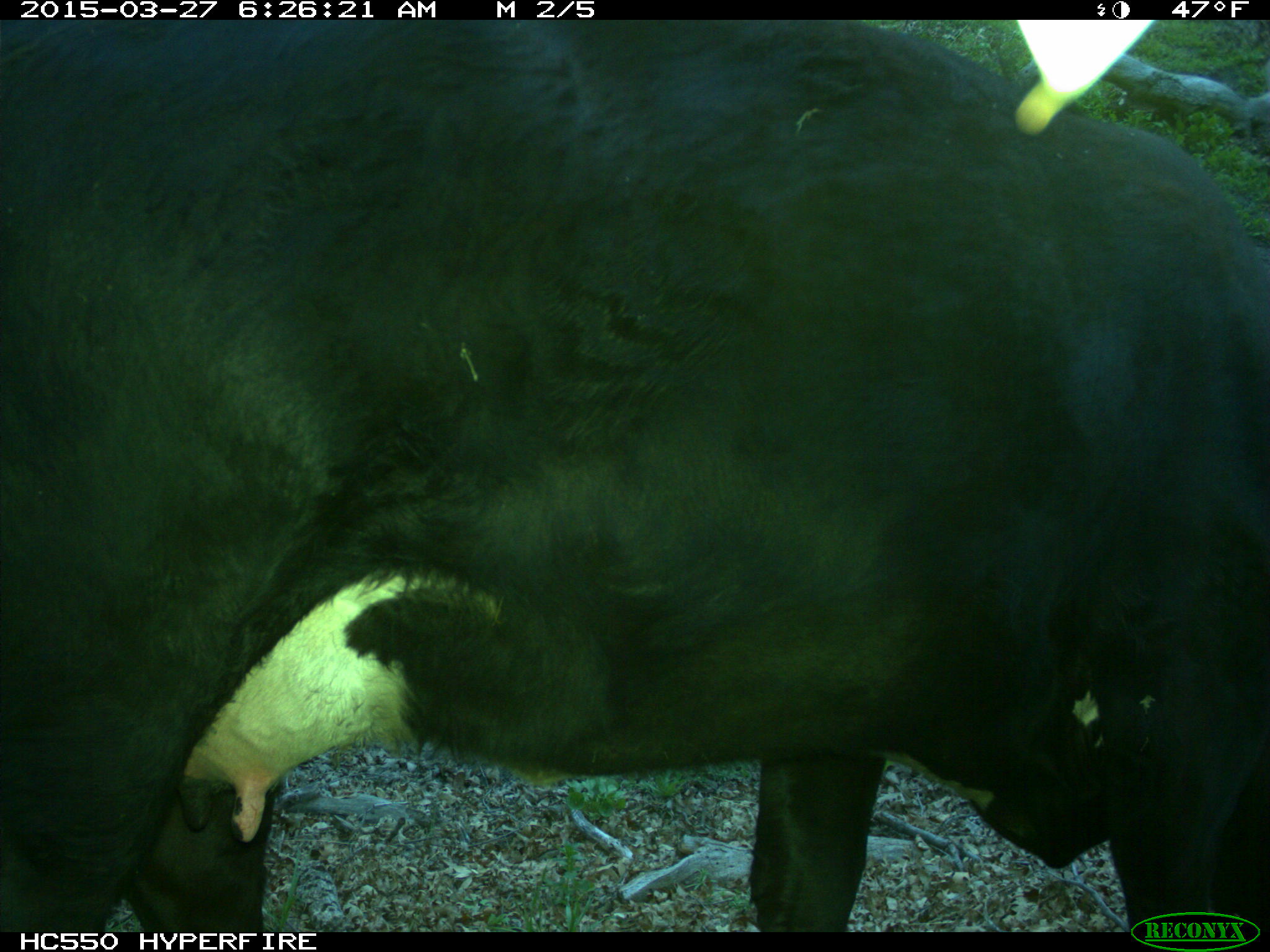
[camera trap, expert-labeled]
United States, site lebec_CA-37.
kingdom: Animalia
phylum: Chordata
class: Mammalia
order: Artiodactyla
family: Bovidae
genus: Bos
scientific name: Bos taurus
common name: domestic cow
Bos taurus (domestic cow).